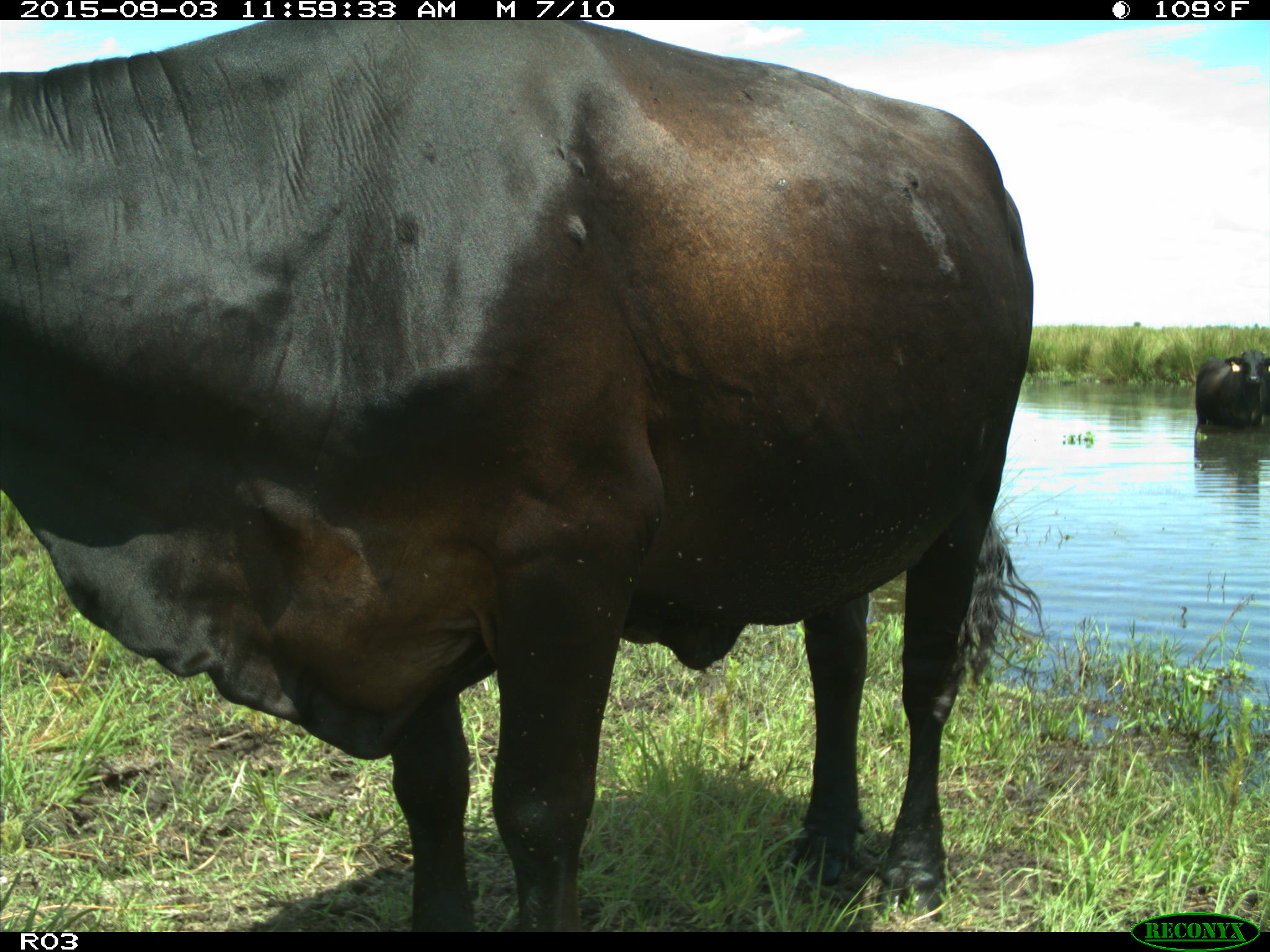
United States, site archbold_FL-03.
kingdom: Animalia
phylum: Chordata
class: Mammalia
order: Artiodactyla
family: Bovidae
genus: Bos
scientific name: Bos taurus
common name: domestic cow